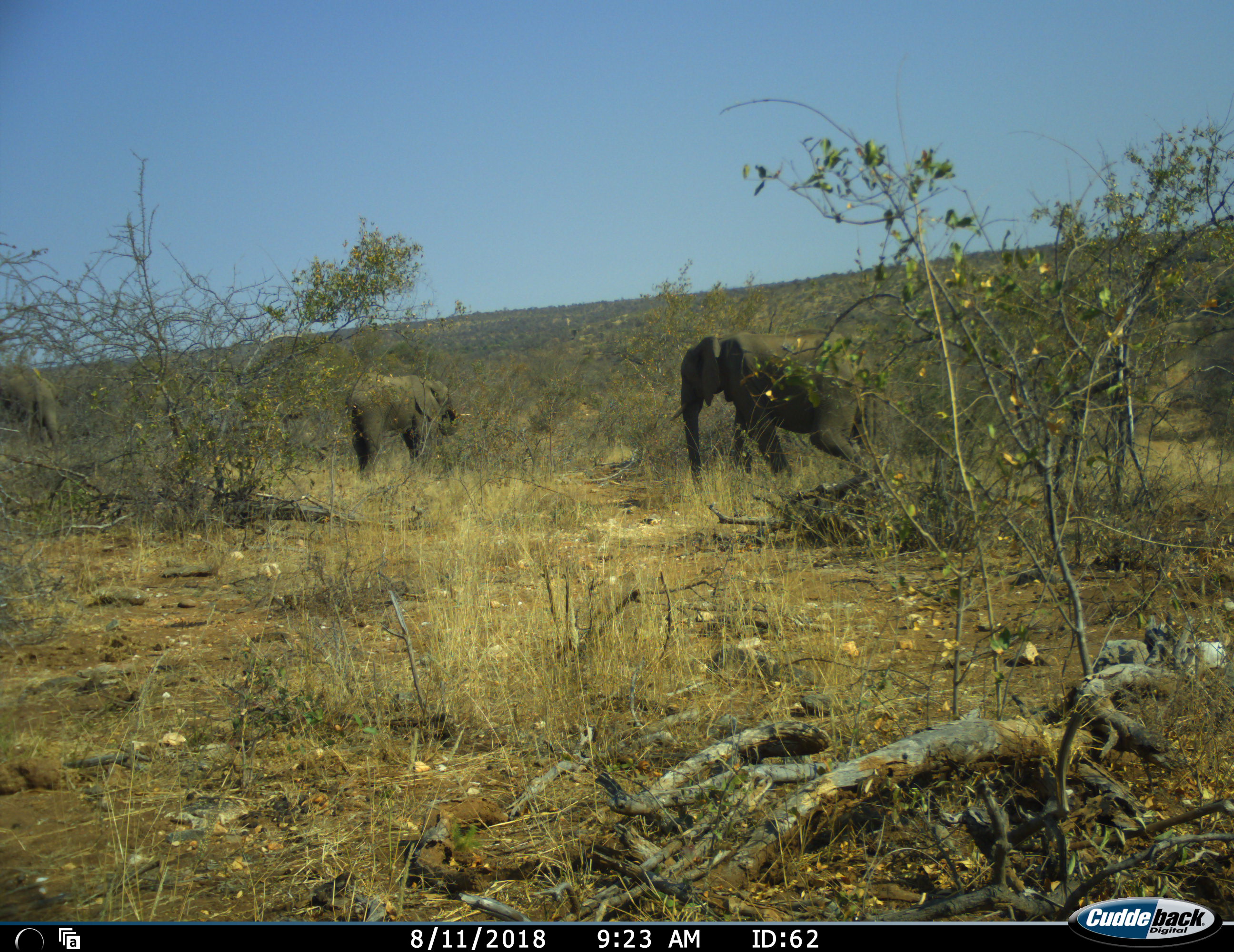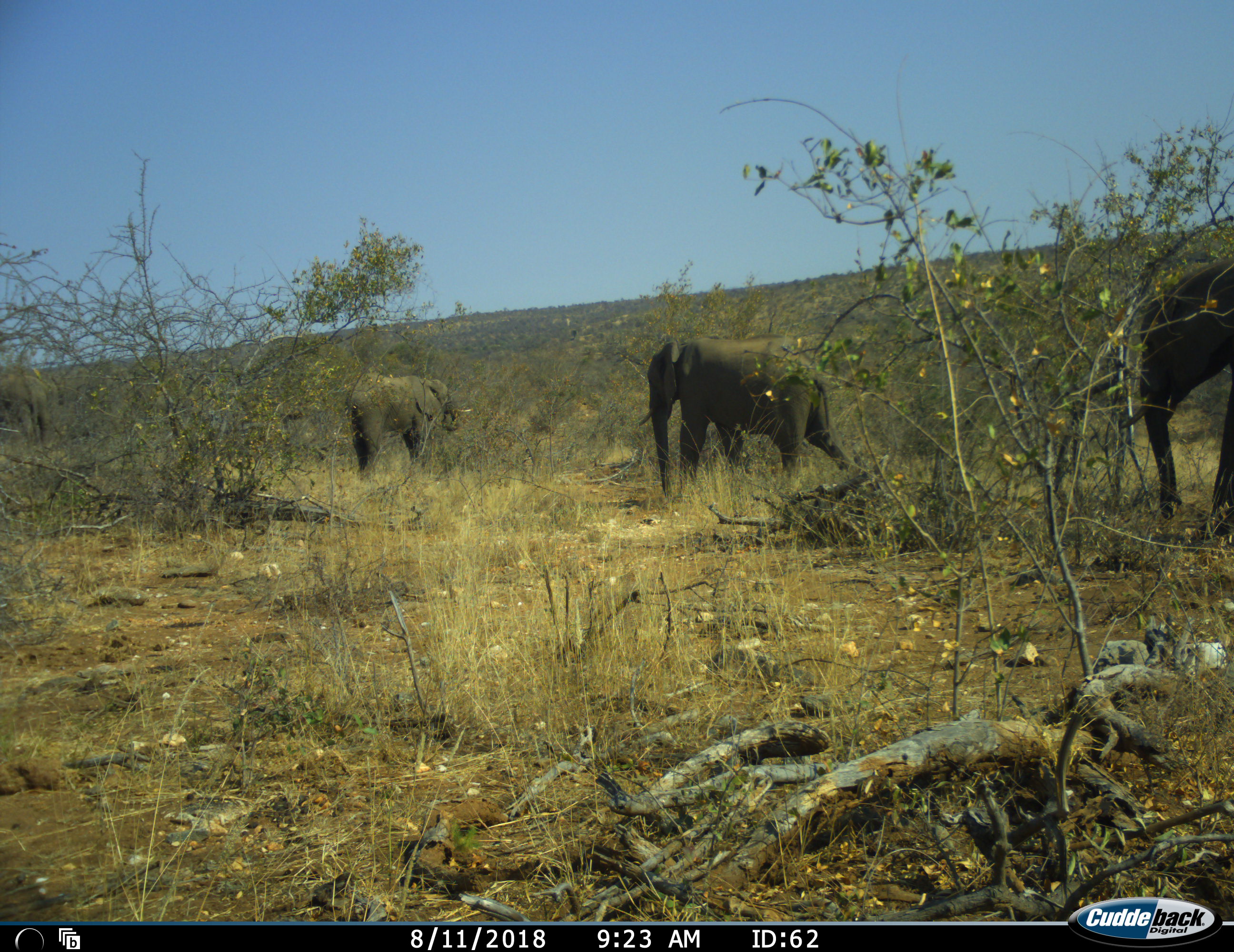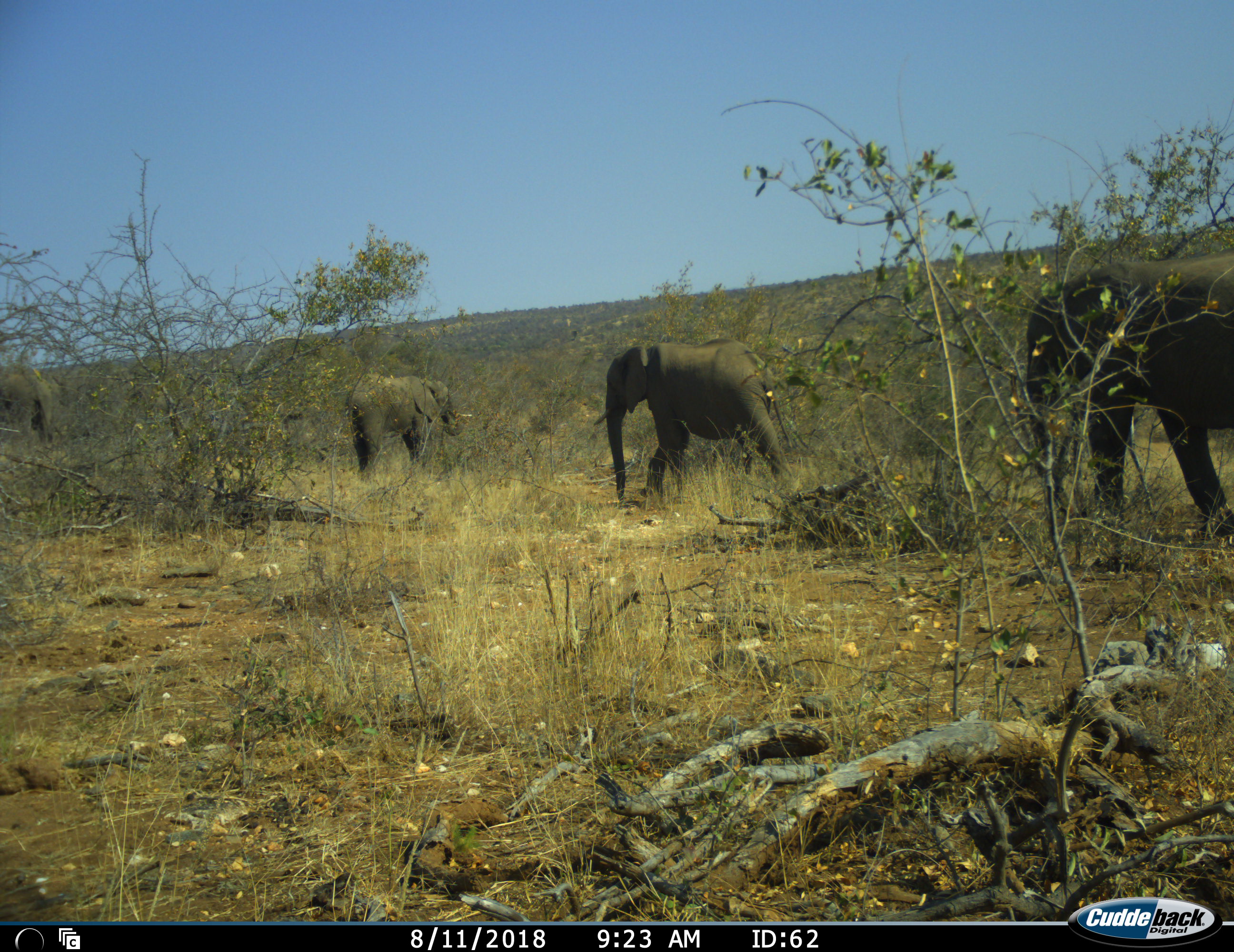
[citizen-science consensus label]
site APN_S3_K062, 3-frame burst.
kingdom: Animalia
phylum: Chordata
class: Mammalia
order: Proboscidea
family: Elephantidae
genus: Loxodonta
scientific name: Loxodonta africana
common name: african bush elephant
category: elephant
Elephant (african bush elephant) (Loxodonta africana), count 4. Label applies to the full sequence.